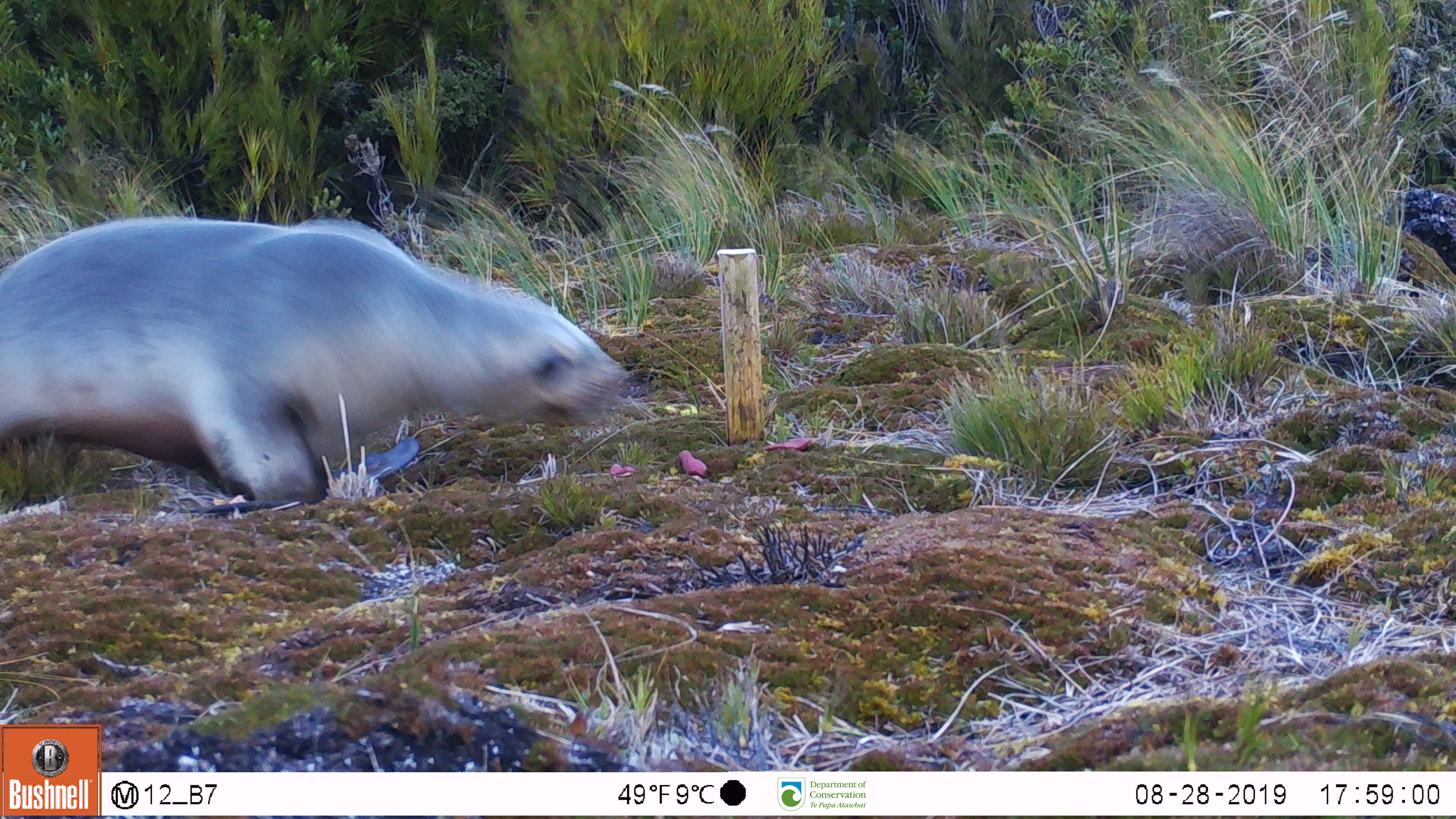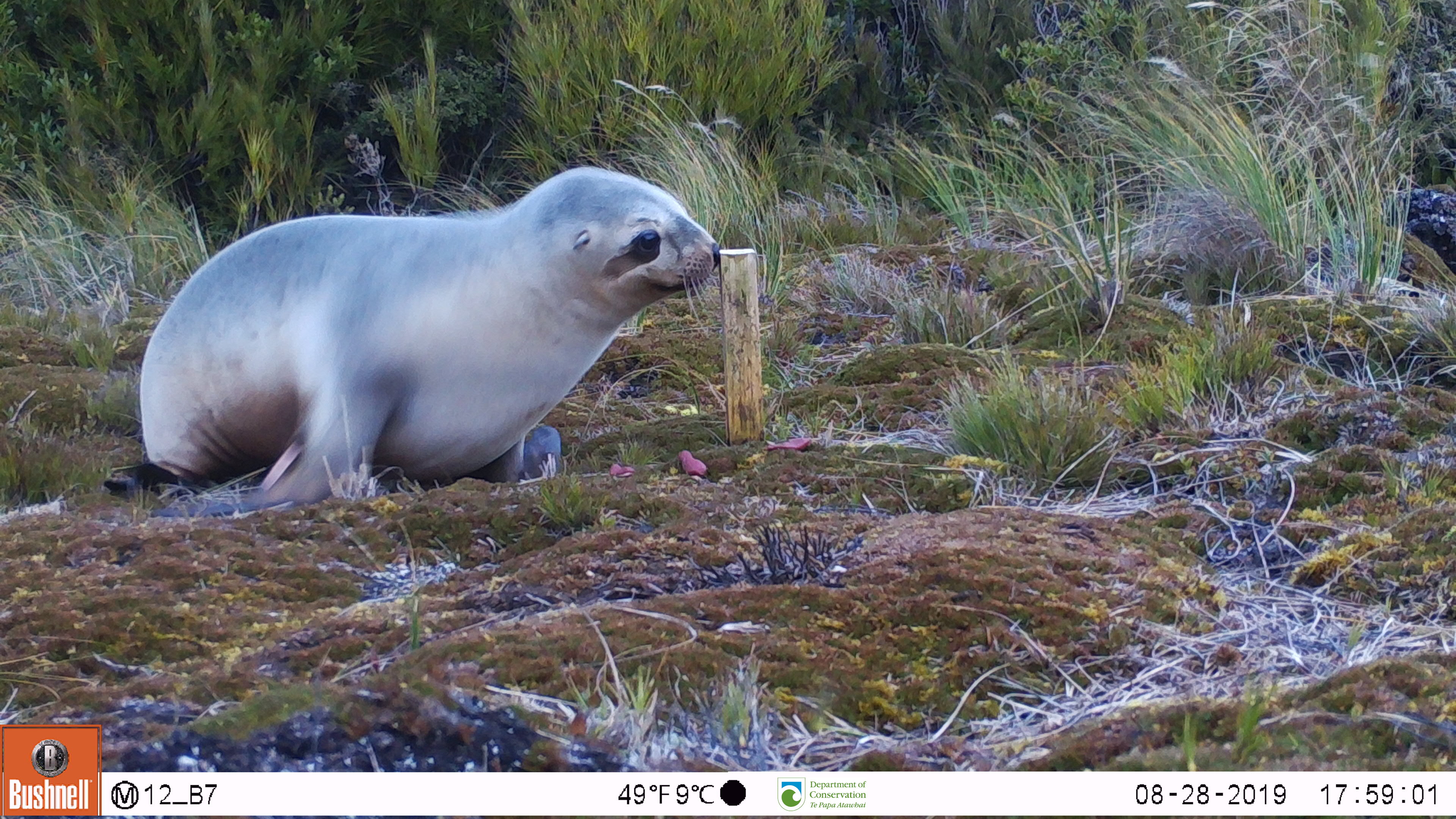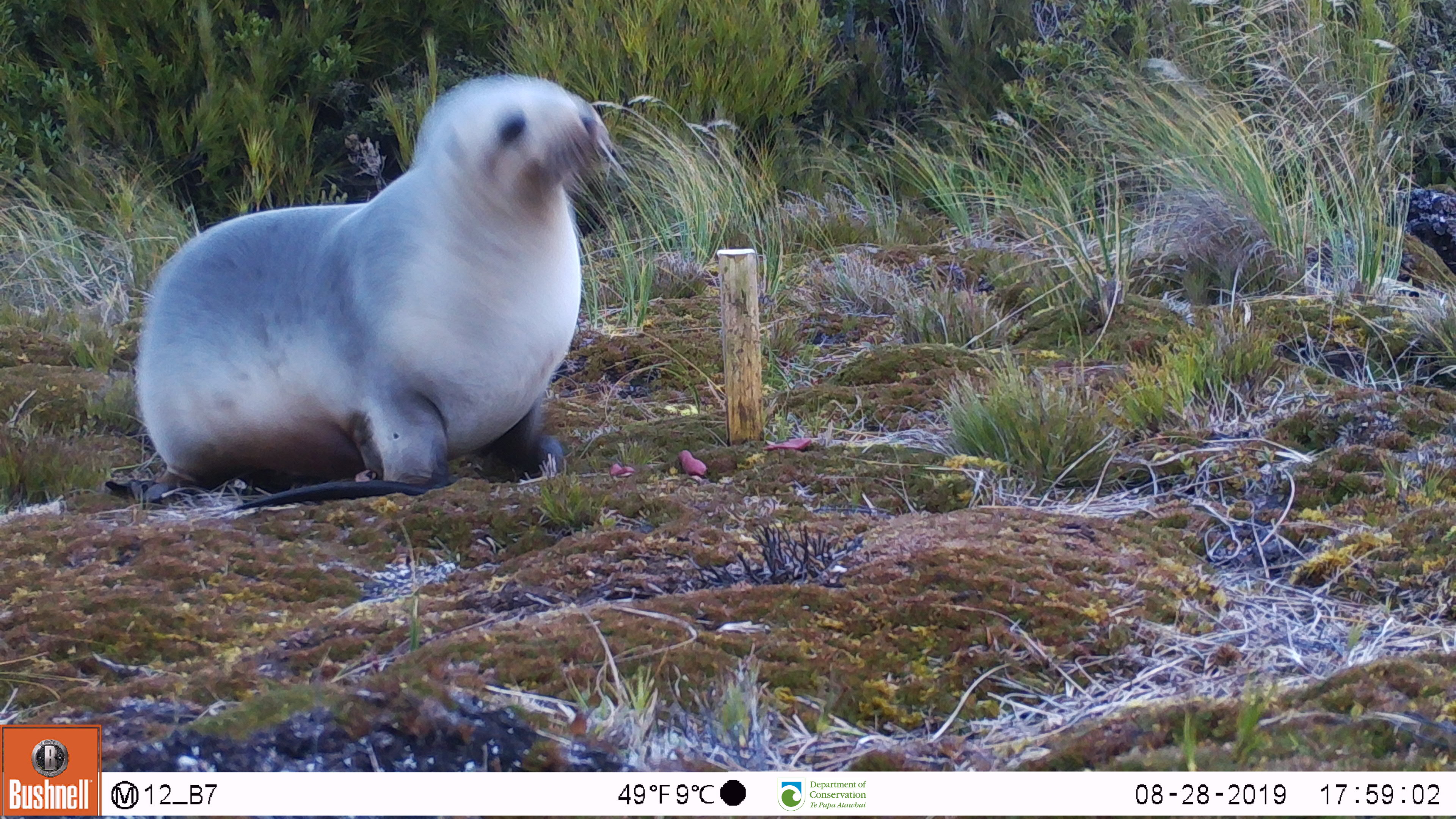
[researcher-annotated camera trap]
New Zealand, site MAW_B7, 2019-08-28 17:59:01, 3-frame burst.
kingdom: Animalia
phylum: Chordata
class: Mammalia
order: Carnivora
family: Otariidae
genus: Phocarctos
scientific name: Phocarctos hookeri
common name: new zealand sea lion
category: sealion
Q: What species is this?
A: Sealion (new zealand sea lion) (Phocarctos hookeri).